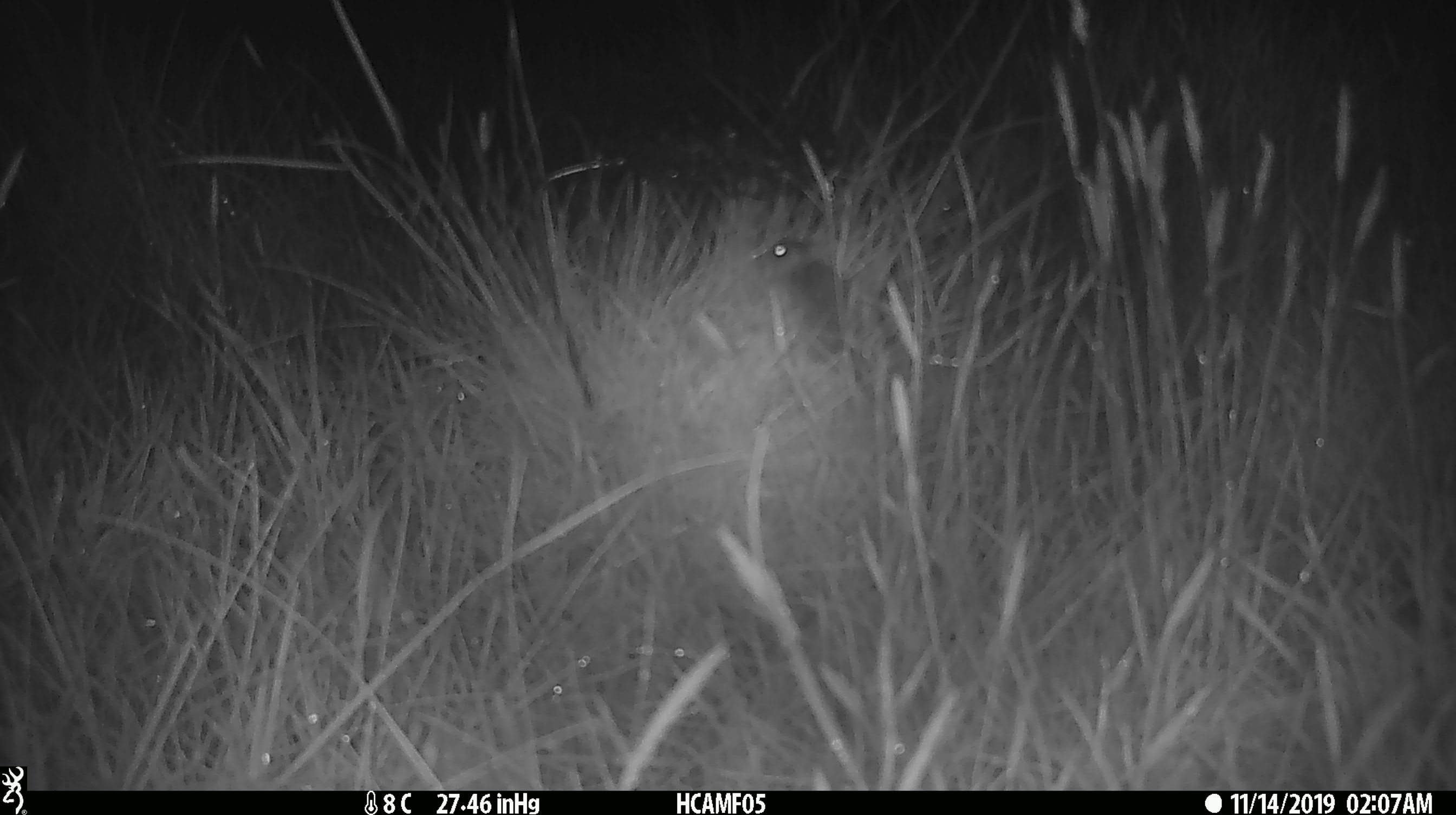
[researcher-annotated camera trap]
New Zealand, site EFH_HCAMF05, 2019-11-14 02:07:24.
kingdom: Animalia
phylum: Chordata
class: Mammalia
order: Rodentia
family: Muridae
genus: Mus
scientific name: Mus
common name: mouse